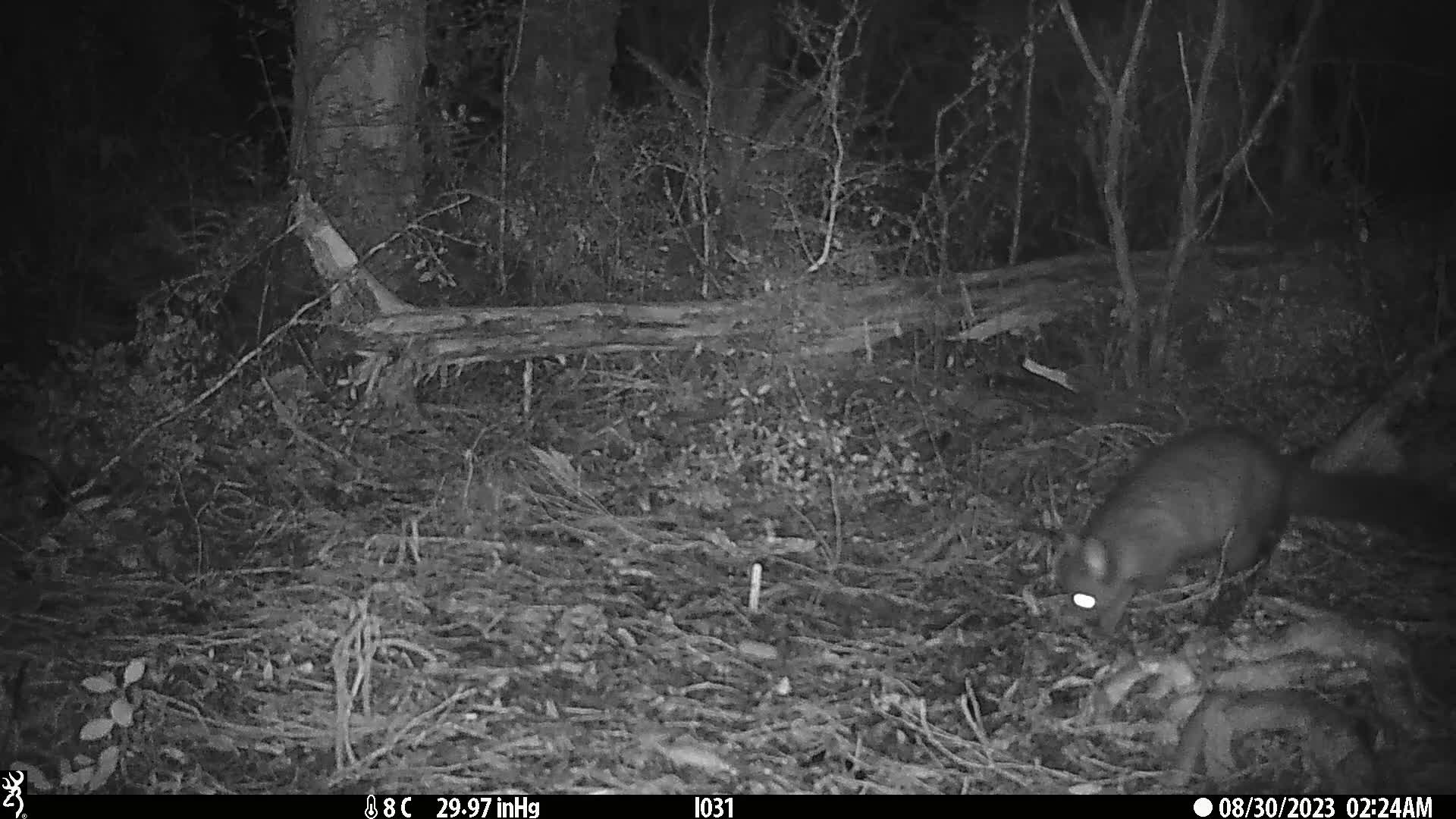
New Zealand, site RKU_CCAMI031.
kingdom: Animalia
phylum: Chordata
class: Mammalia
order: Diprotodontia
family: Phalangeridae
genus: Trichosurus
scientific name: Trichosurus vulpecula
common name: common brushtail possum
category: possum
Possum (common brushtail possum) (Trichosurus vulpecula).